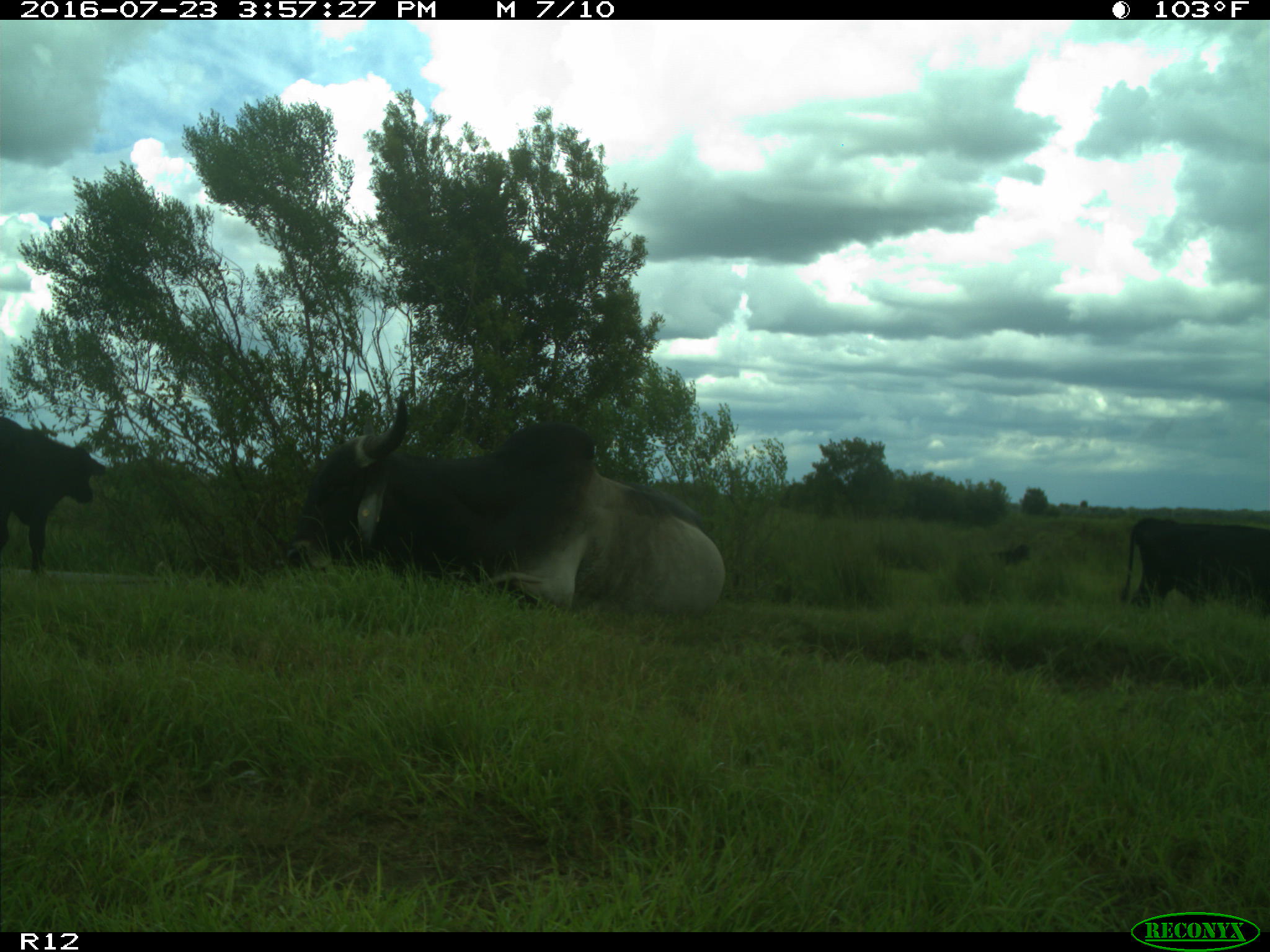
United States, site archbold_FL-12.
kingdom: Animalia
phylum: Chordata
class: Mammalia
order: Artiodactyla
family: Bovidae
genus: Bos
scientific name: Bos taurus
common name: domestic cow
Bos taurus (domestic cow).